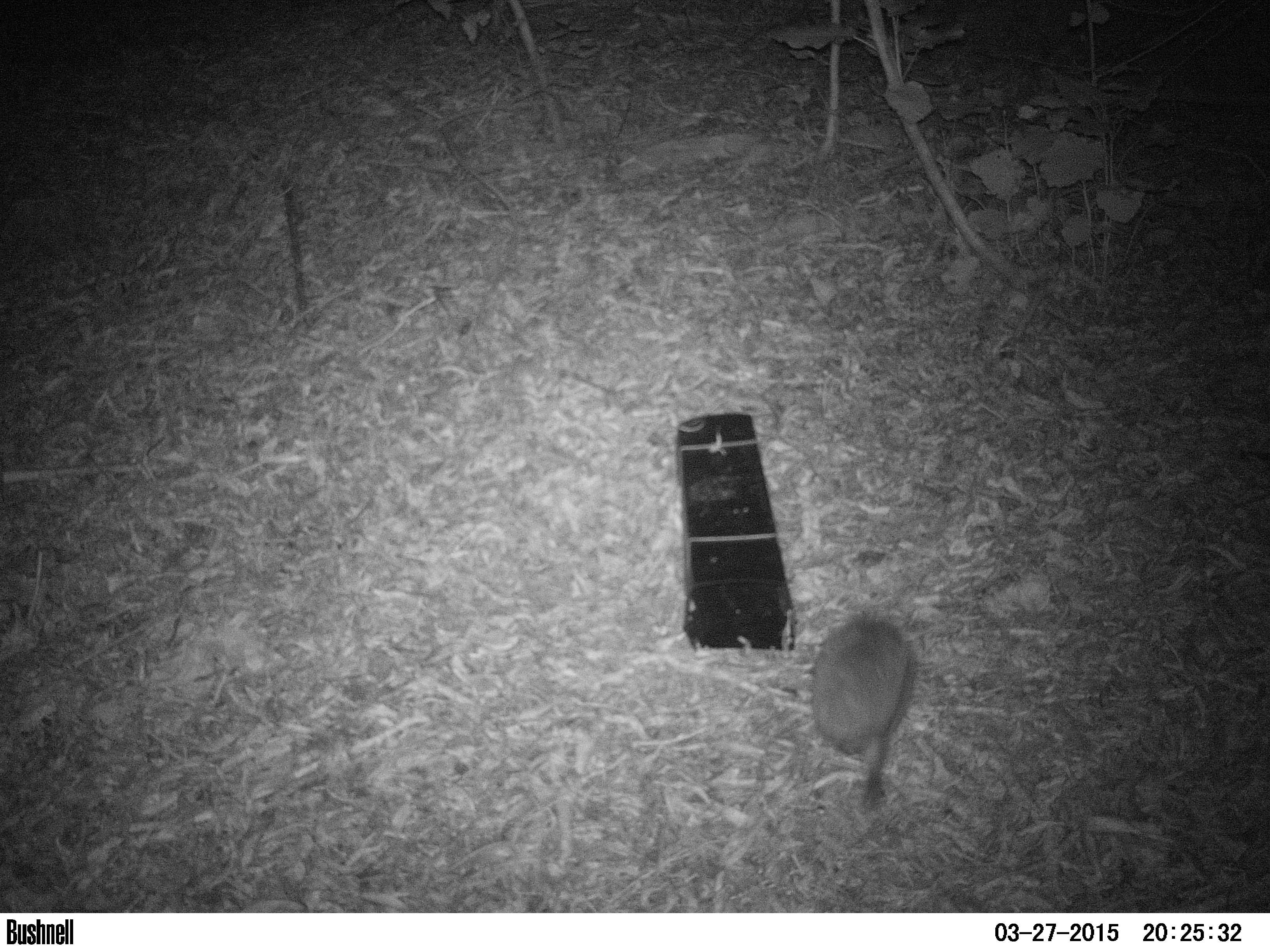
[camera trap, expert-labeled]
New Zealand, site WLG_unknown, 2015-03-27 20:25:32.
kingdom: Animalia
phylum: Chordata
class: Mammalia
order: Eulipotyphla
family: Erinaceidae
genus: Erinaceus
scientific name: Erinaceus europaeus europaeus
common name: european hedgehog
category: hedgehog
Hedgehog (european hedgehog) (Erinaceus europaeus europaeus).